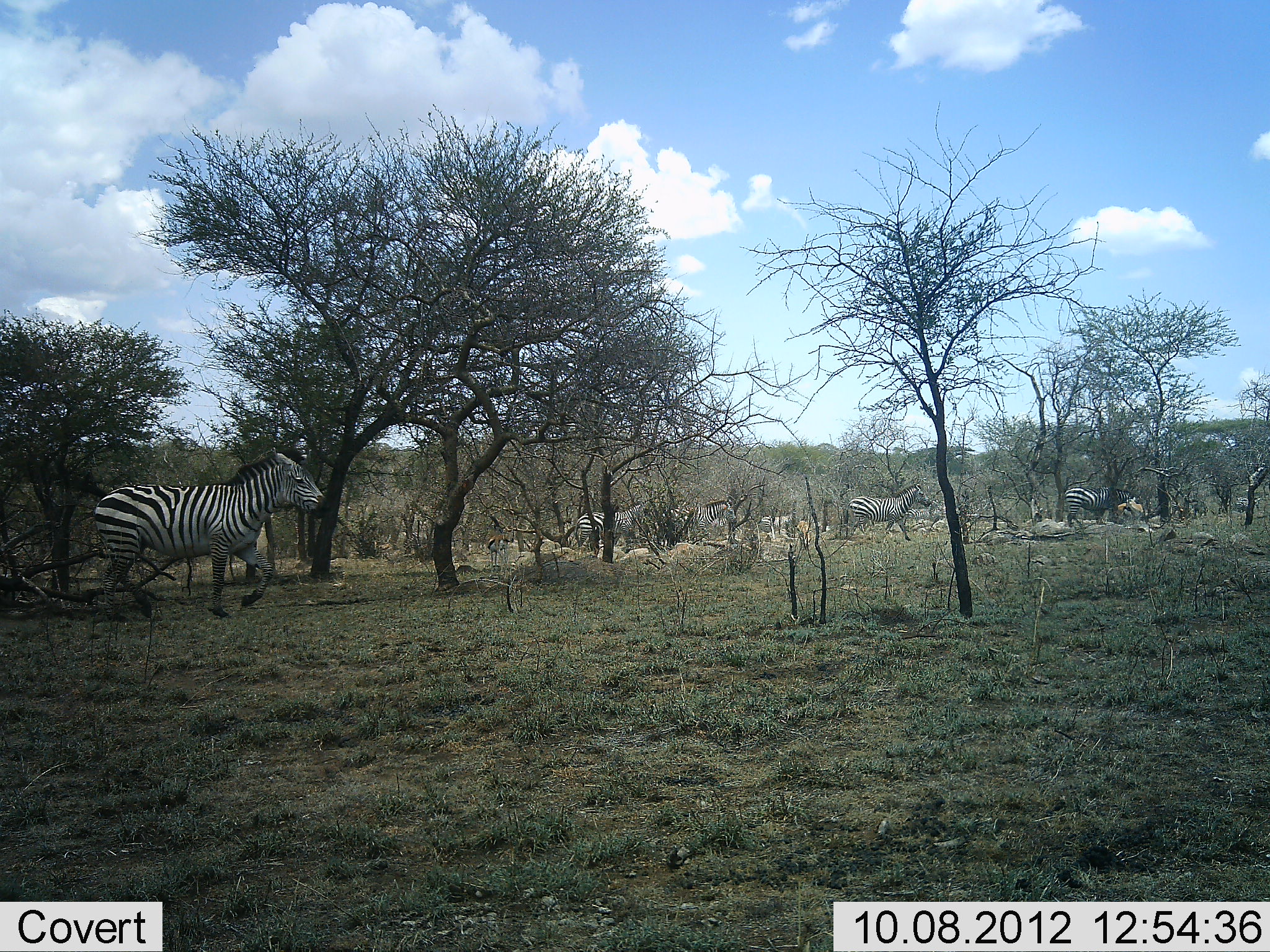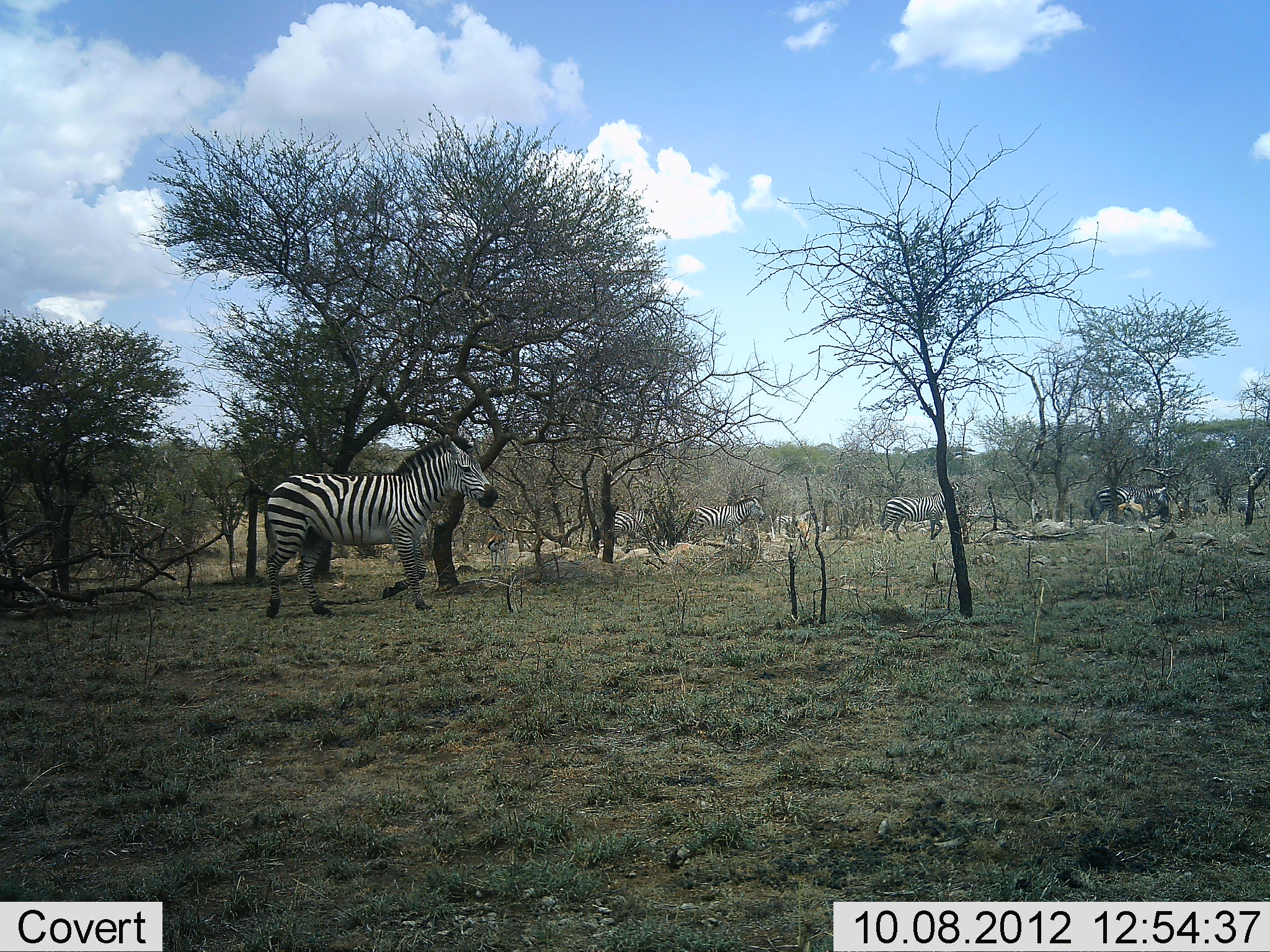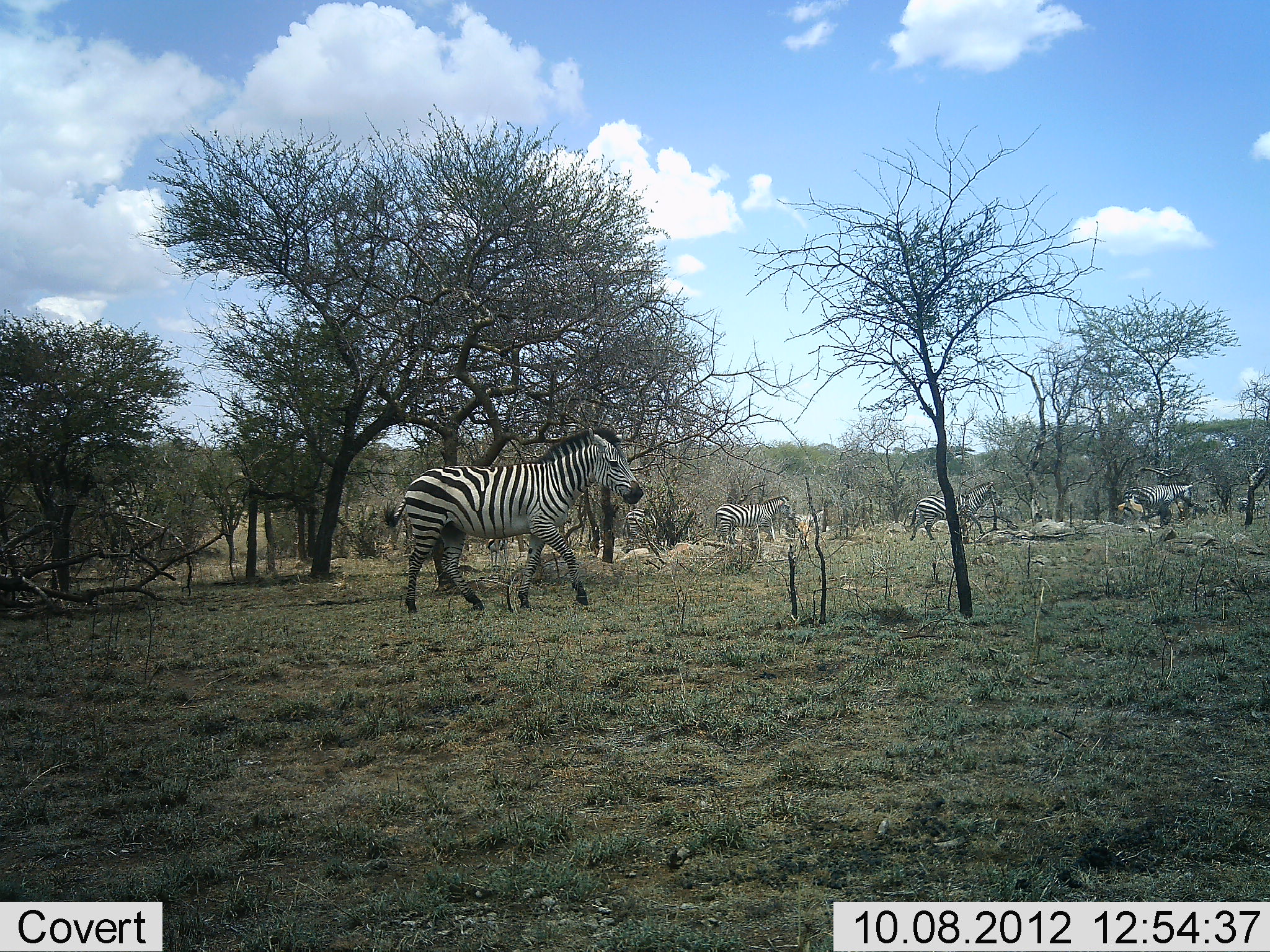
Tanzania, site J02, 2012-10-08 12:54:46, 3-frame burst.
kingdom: Animalia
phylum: Chordata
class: Mammalia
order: Perissodactyla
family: Equidae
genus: Equus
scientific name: Equus quagga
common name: plains zebra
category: zebra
Zebra (plains zebra) (Equus quagga), count 6. Behavior (volunteer vote fractions): standing 10%, resting 0%, moving 90%, interacting 0%. Young present (vote fraction): 0%. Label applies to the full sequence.